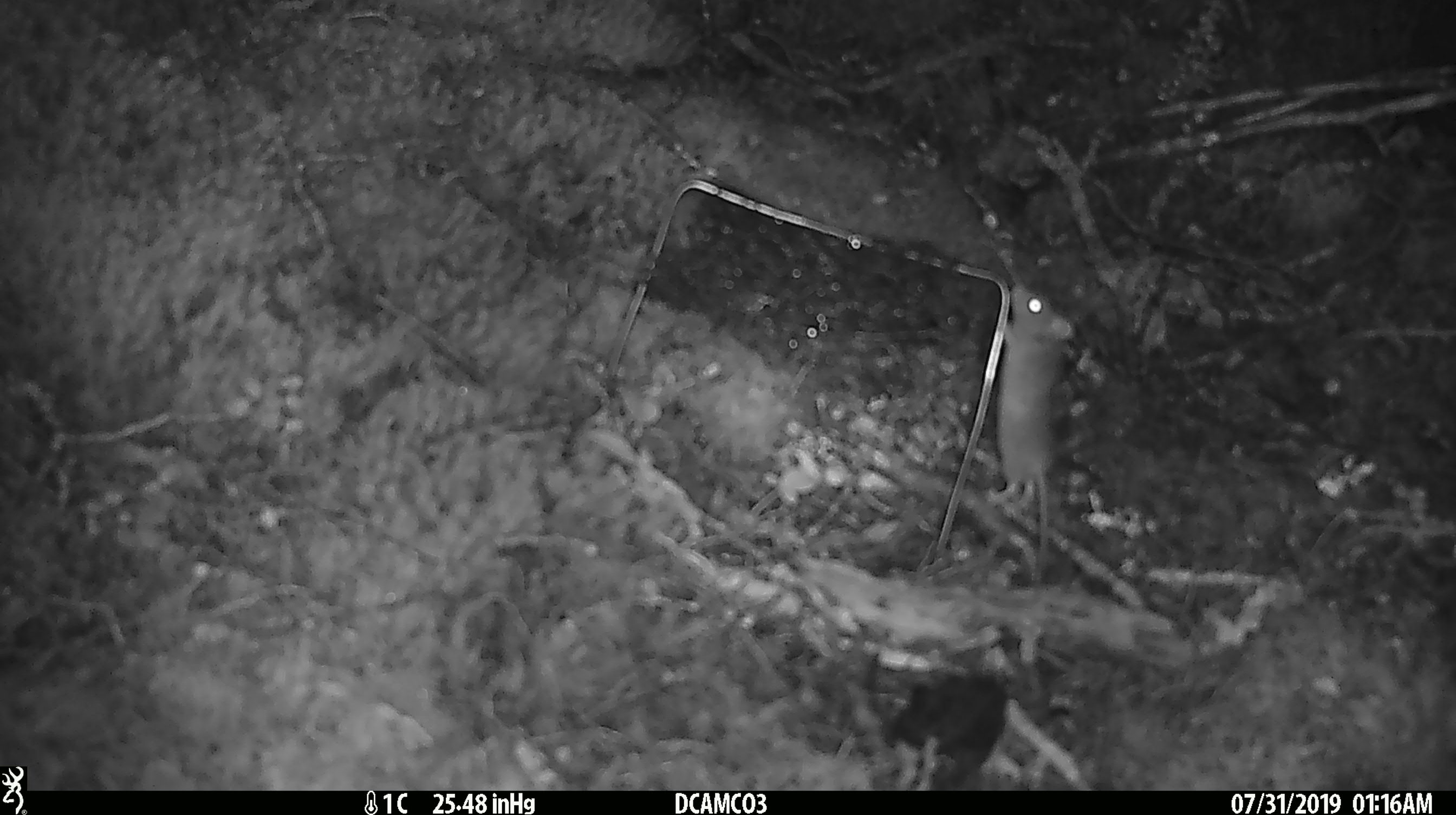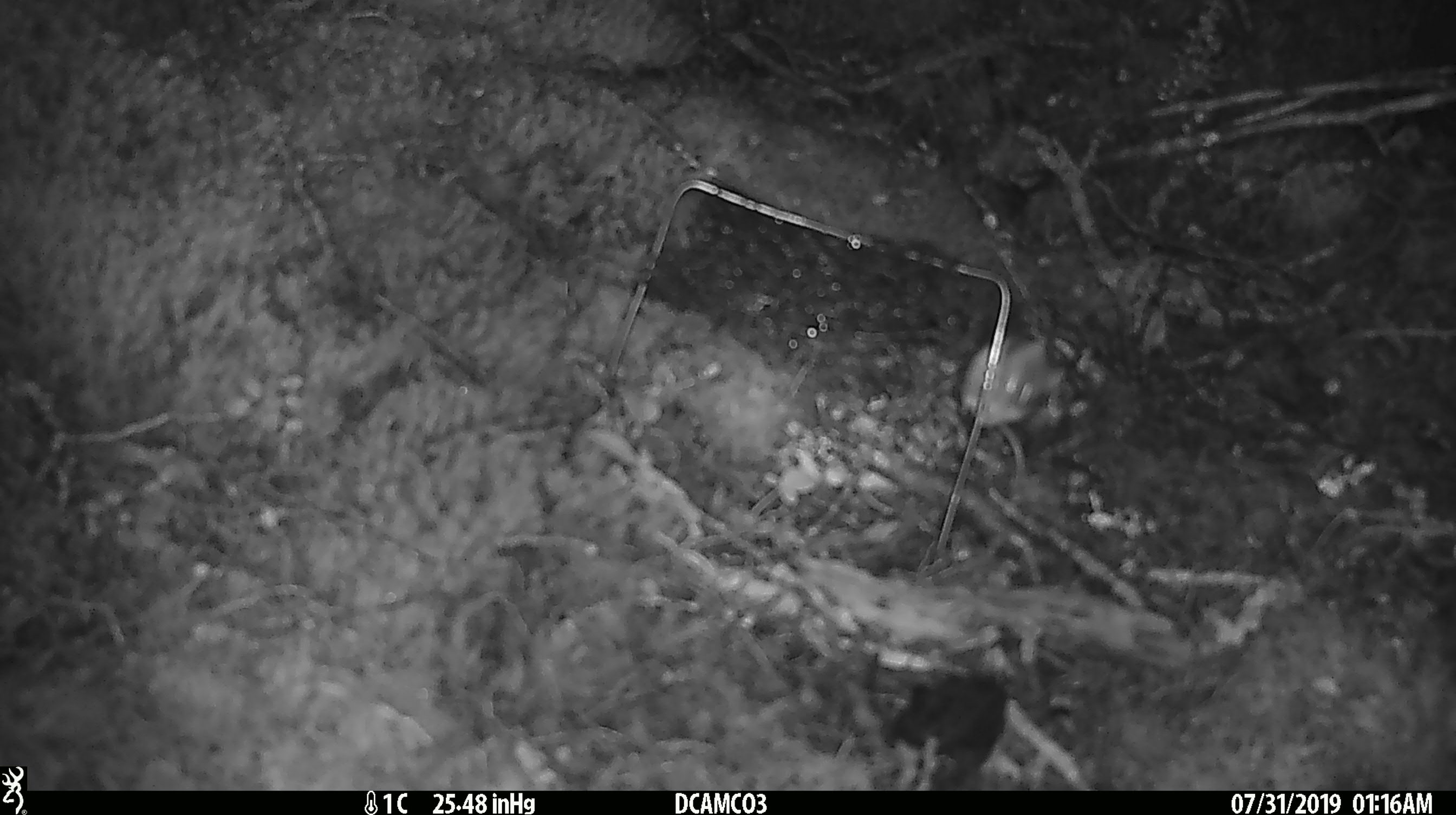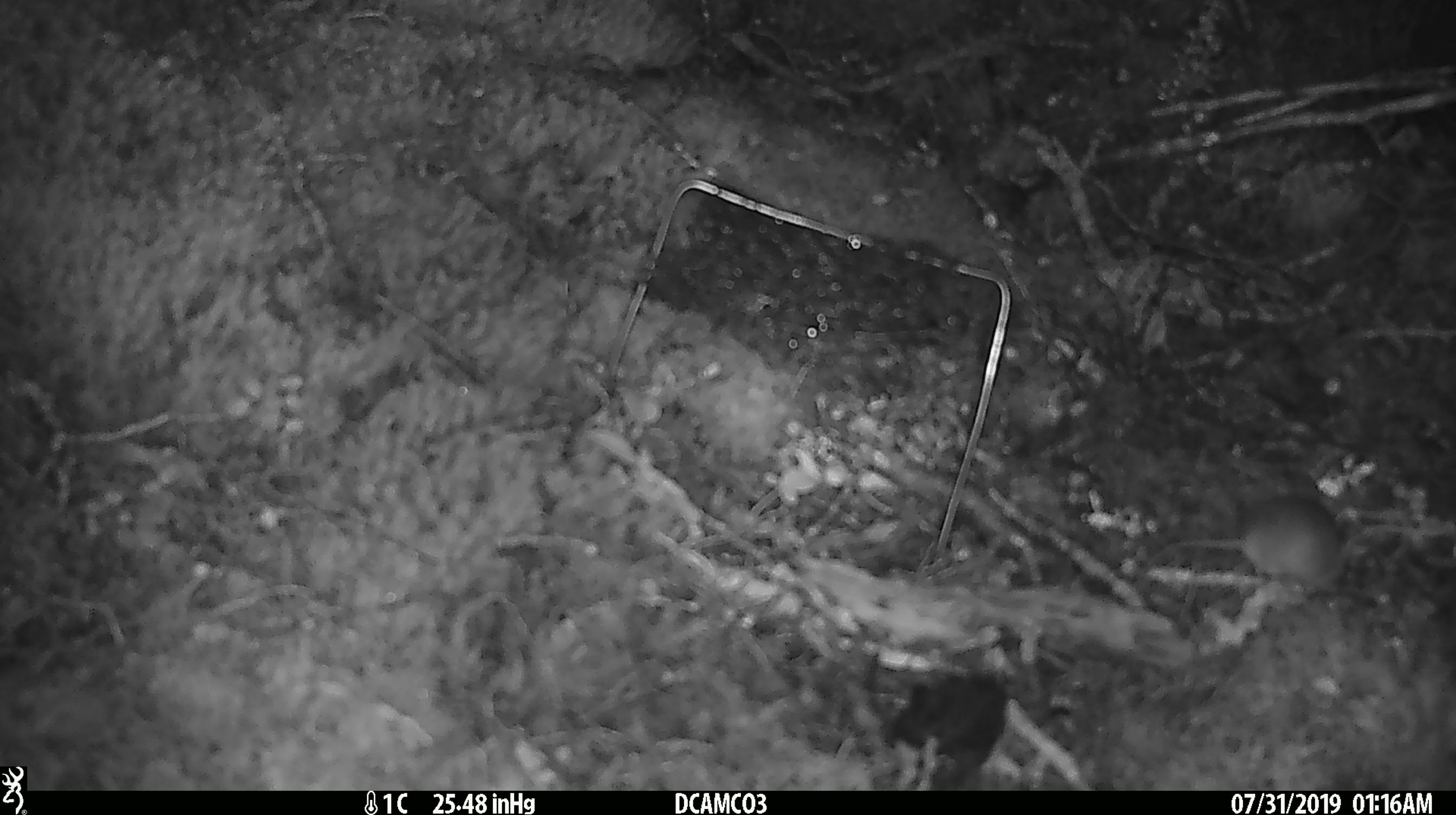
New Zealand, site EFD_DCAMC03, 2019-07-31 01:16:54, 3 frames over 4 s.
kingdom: Animalia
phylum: Chordata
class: Mammalia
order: Rodentia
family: Muridae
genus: Mus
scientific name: Mus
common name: mouse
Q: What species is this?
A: Mouse (Mus).